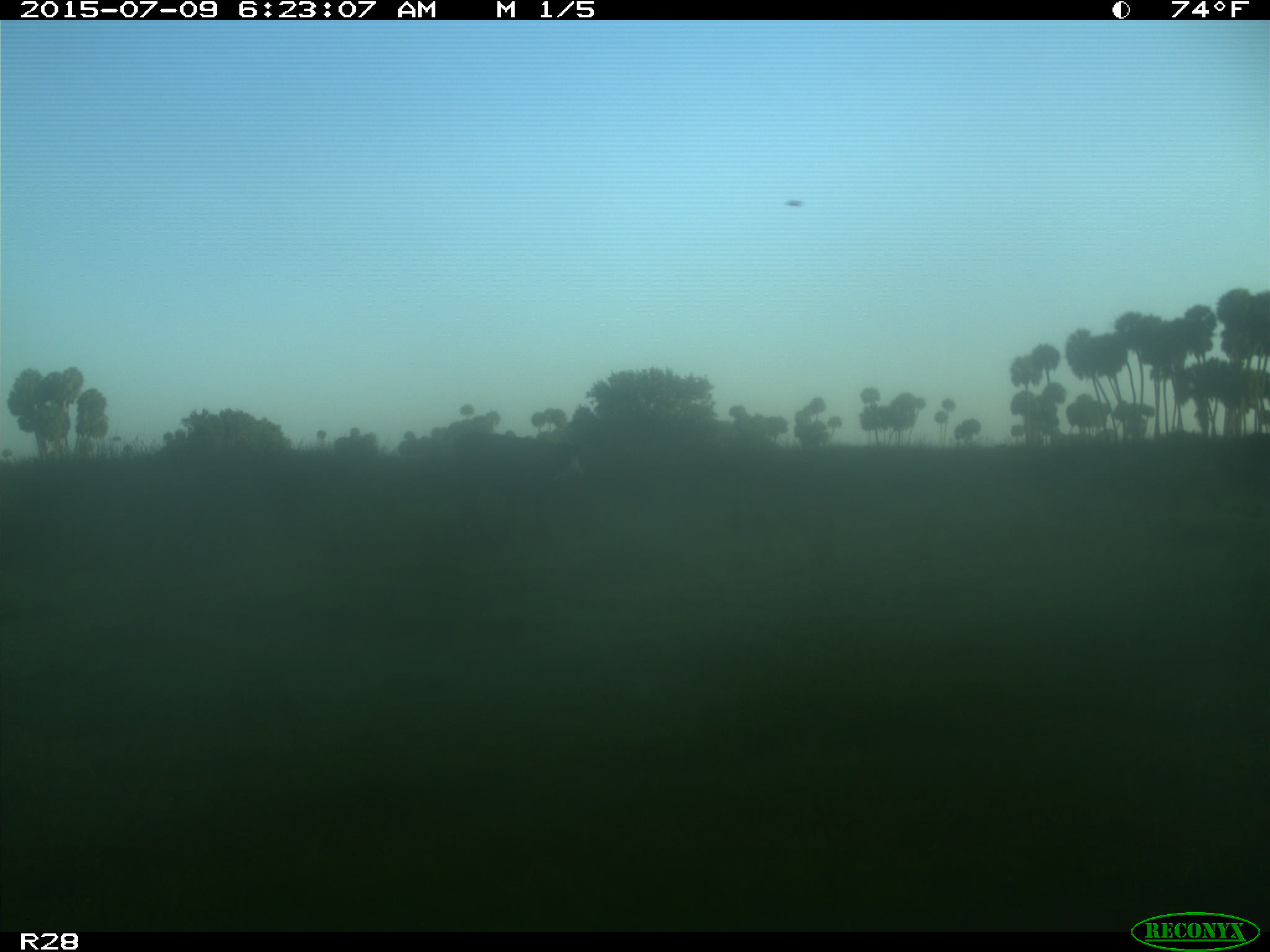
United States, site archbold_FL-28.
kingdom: Animalia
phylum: Chordata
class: Mammalia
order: Artiodactyla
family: Bovidae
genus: Bos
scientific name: Bos taurus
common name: domestic cow